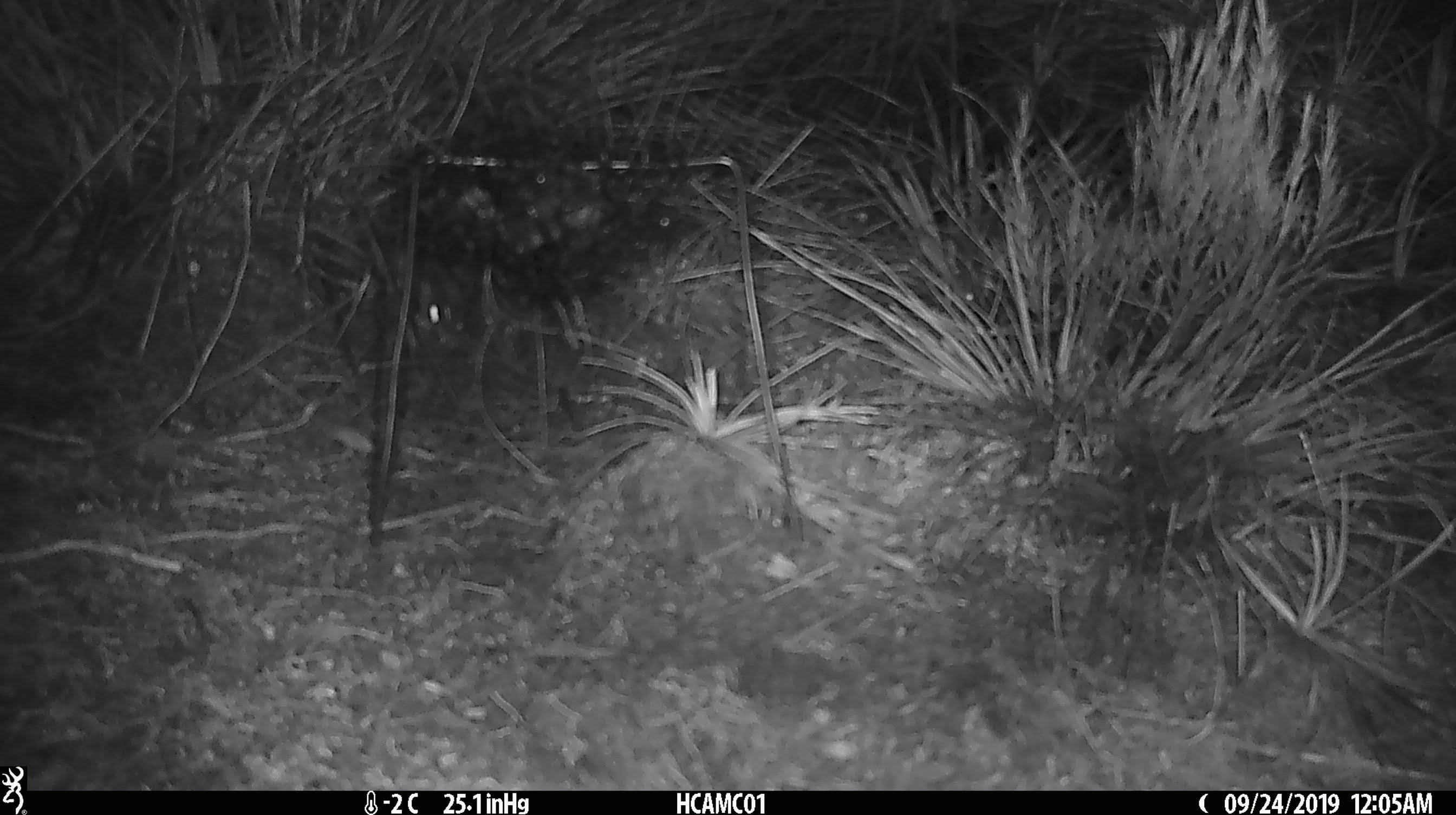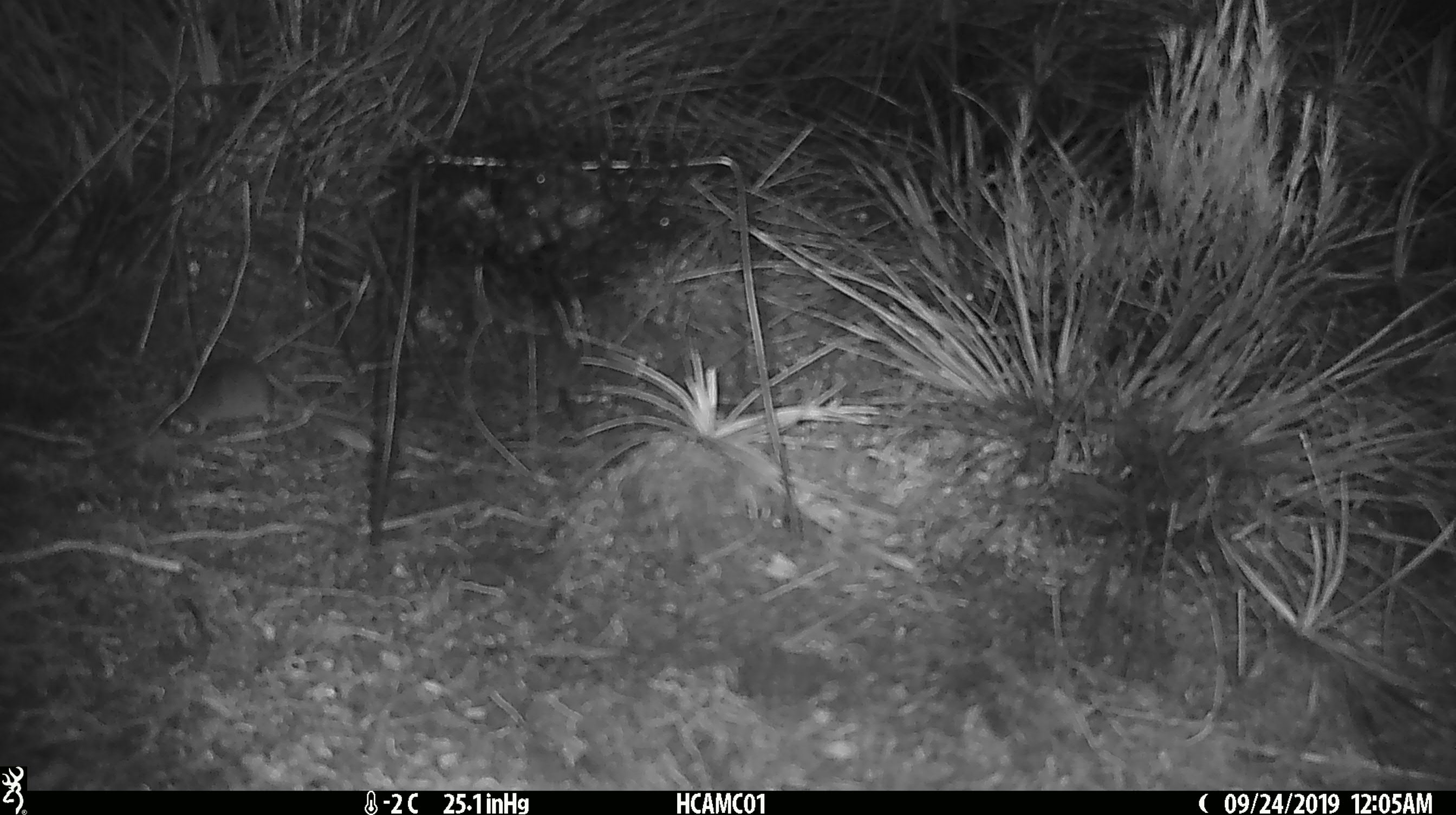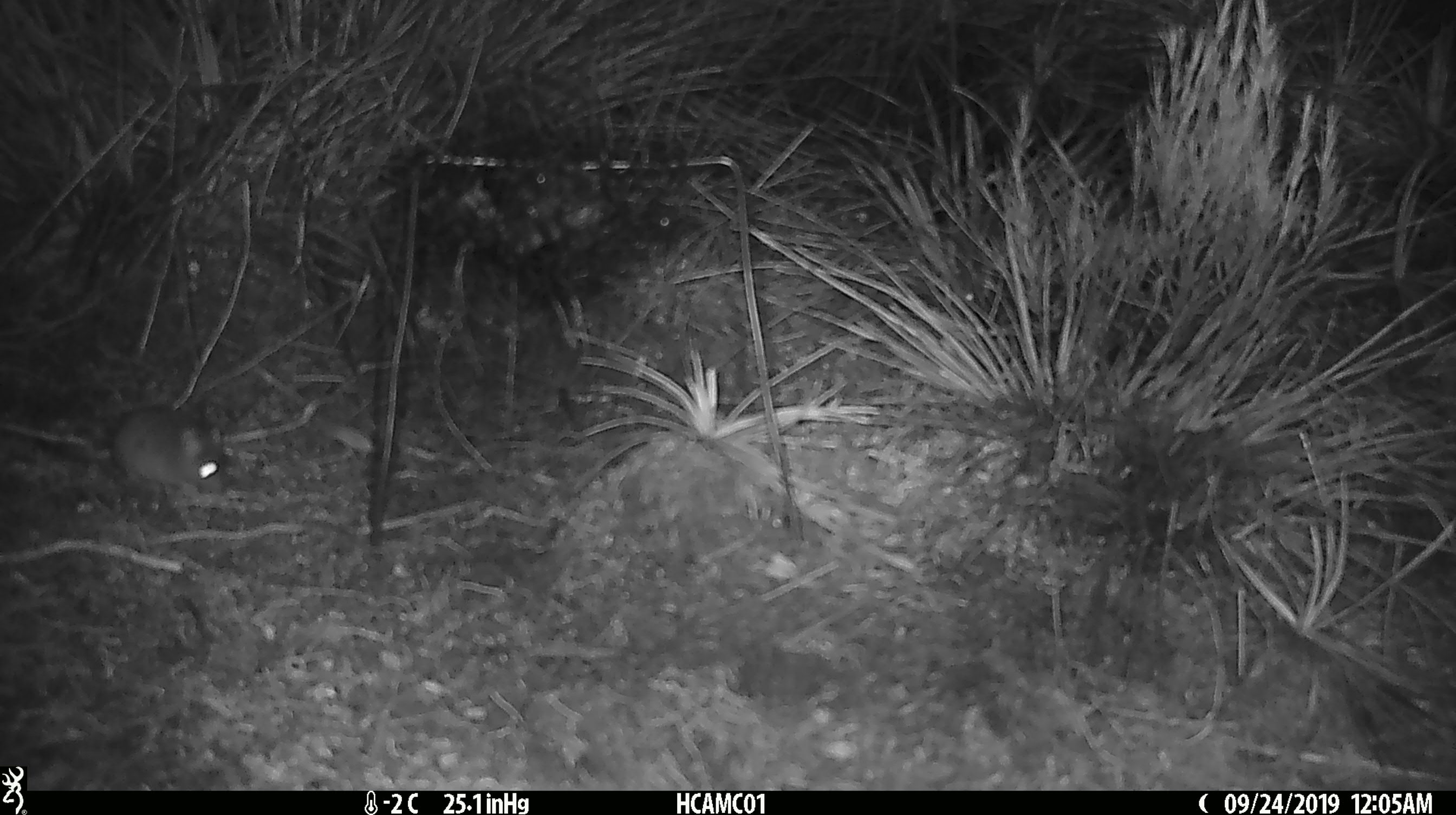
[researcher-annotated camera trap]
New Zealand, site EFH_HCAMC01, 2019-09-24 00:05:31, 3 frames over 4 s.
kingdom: Animalia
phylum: Chordata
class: Mammalia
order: Rodentia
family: Muridae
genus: Mus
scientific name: Mus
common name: mouse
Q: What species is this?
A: Mouse (Mus).